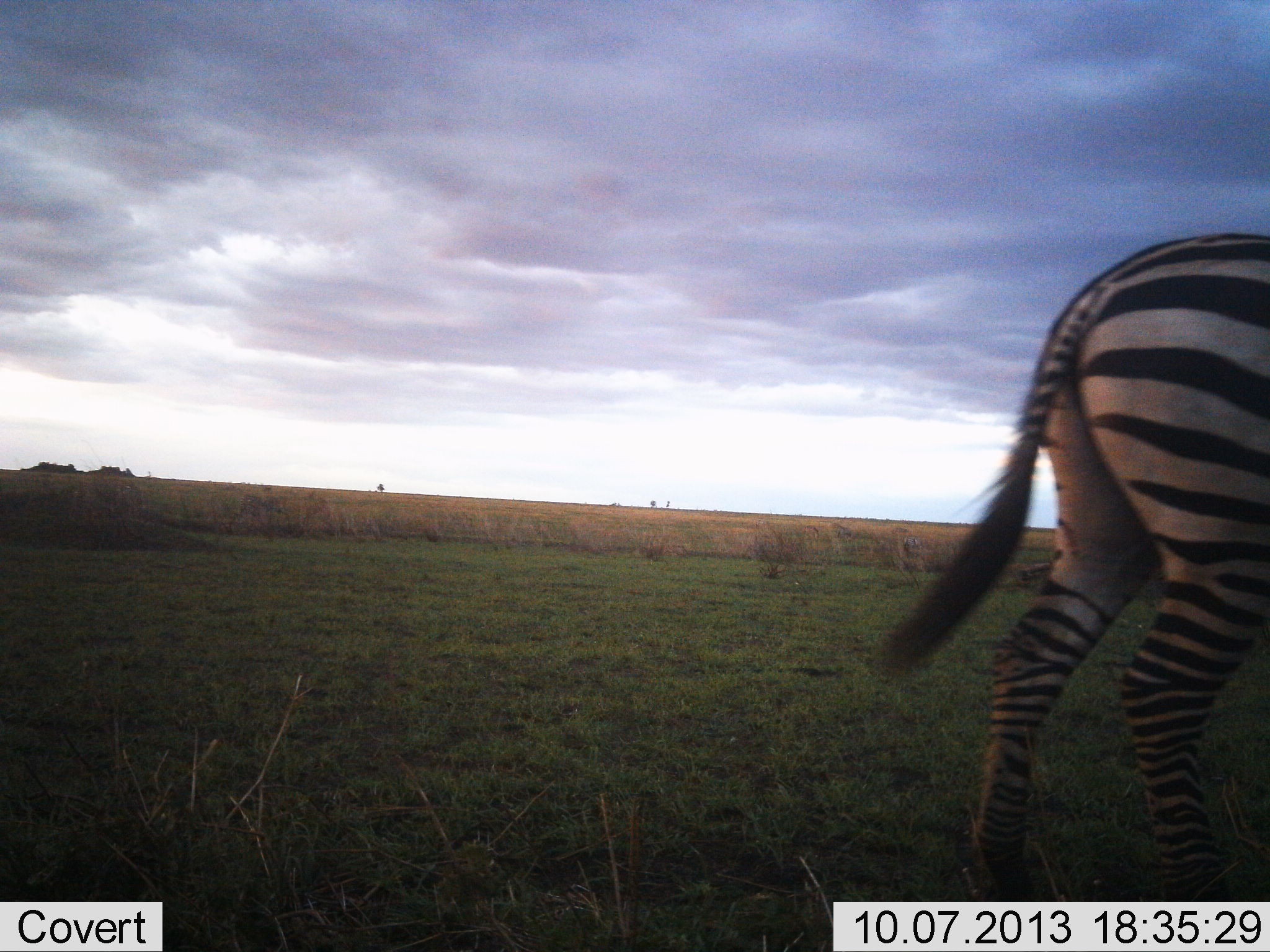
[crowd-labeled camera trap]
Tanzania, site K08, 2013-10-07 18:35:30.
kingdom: Animalia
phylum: Chordata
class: Mammalia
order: Perissodactyla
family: Equidae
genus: Equus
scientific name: Equus quagga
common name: plains zebra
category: zebra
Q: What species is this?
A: Zebra (plains zebra) (Equus quagga).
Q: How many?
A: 1.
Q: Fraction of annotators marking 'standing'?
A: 60%.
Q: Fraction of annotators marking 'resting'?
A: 0%.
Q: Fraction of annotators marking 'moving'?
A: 40%.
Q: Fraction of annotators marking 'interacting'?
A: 0%.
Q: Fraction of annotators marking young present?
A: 0%.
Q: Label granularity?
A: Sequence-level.